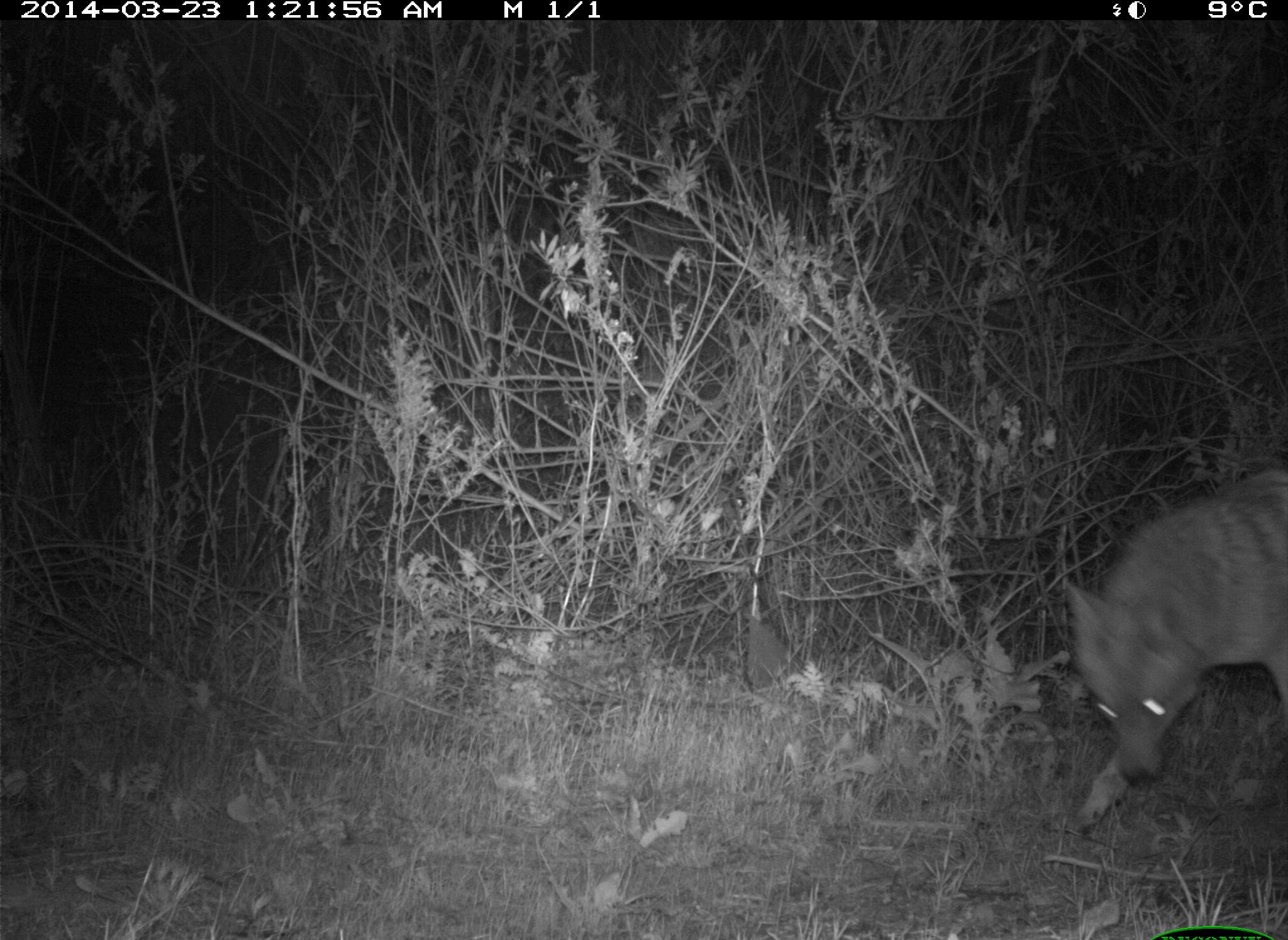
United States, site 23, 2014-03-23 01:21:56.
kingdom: Animalia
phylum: Chordata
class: Mammalia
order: Carnivora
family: Canidae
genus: Canis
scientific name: Canis latrans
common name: coyote